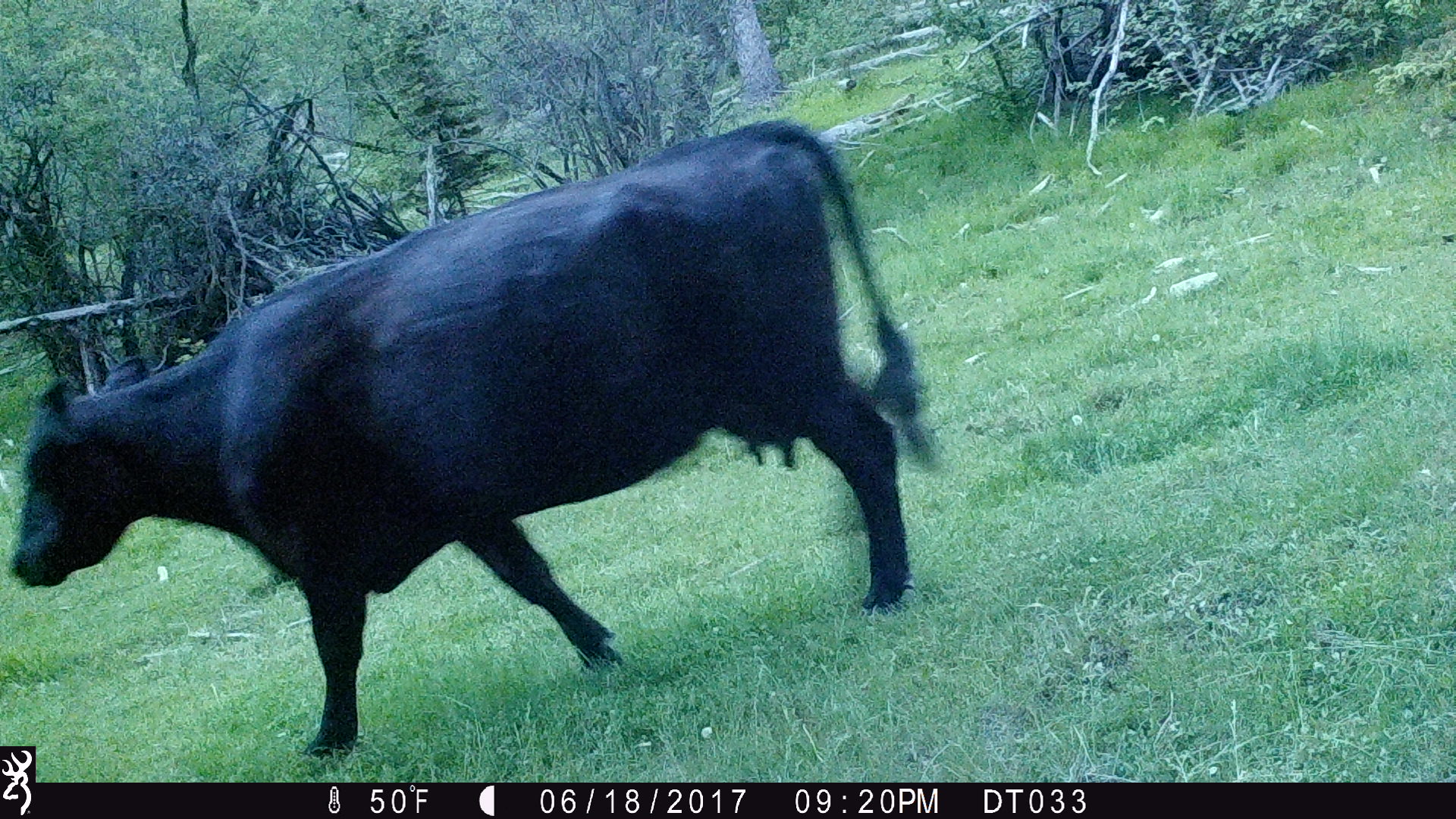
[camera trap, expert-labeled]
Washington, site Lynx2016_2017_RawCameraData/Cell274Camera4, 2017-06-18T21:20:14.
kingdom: Animalia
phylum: Chordata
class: Mammalia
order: Artiodactyla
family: Bovidae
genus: Bos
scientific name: Bos taurus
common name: domestic cattle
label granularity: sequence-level